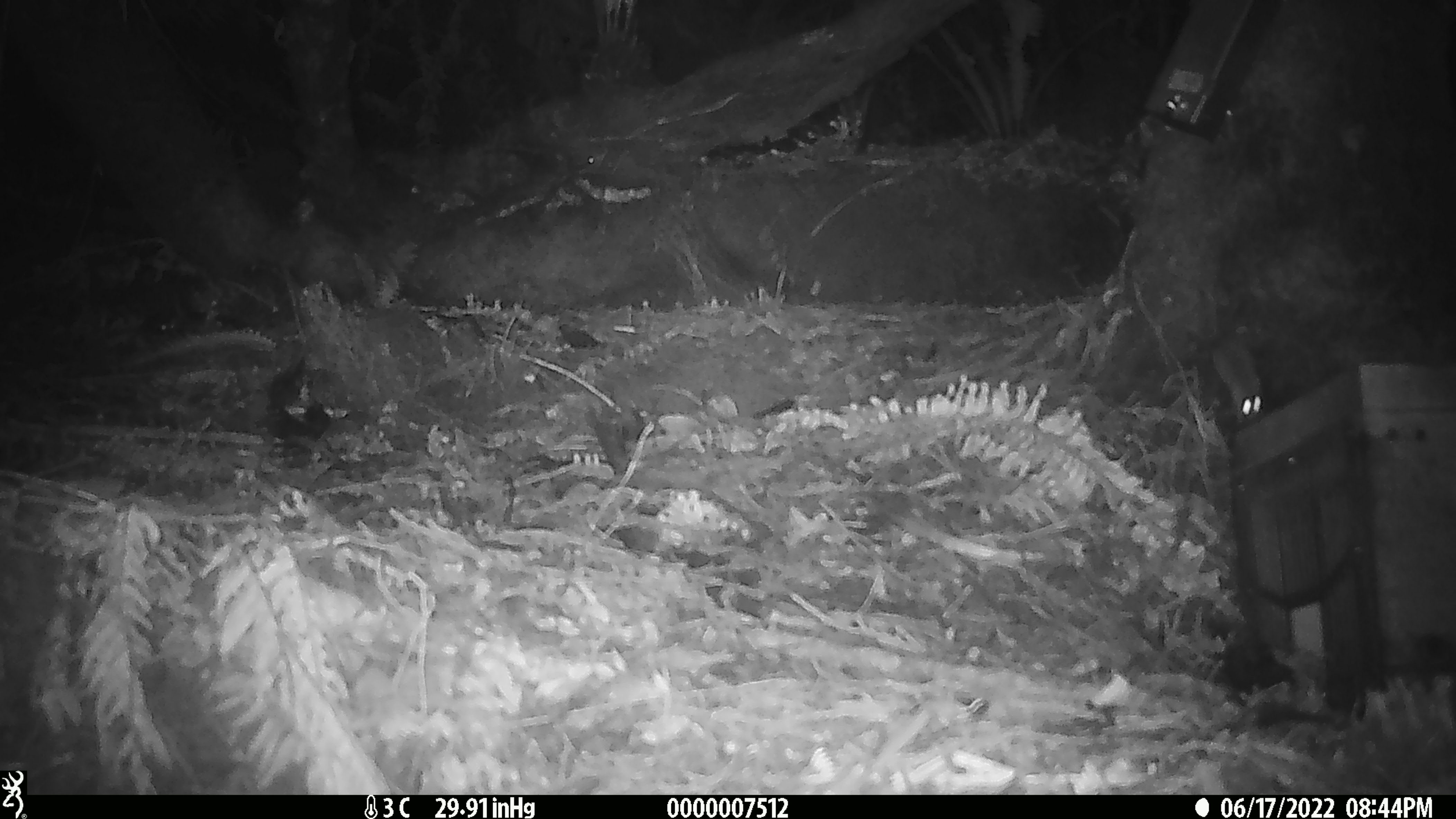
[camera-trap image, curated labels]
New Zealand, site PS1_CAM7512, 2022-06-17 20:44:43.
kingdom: Animalia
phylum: Chordata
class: Mammalia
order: Rodentia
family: Muridae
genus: Mus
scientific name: Mus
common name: mouse